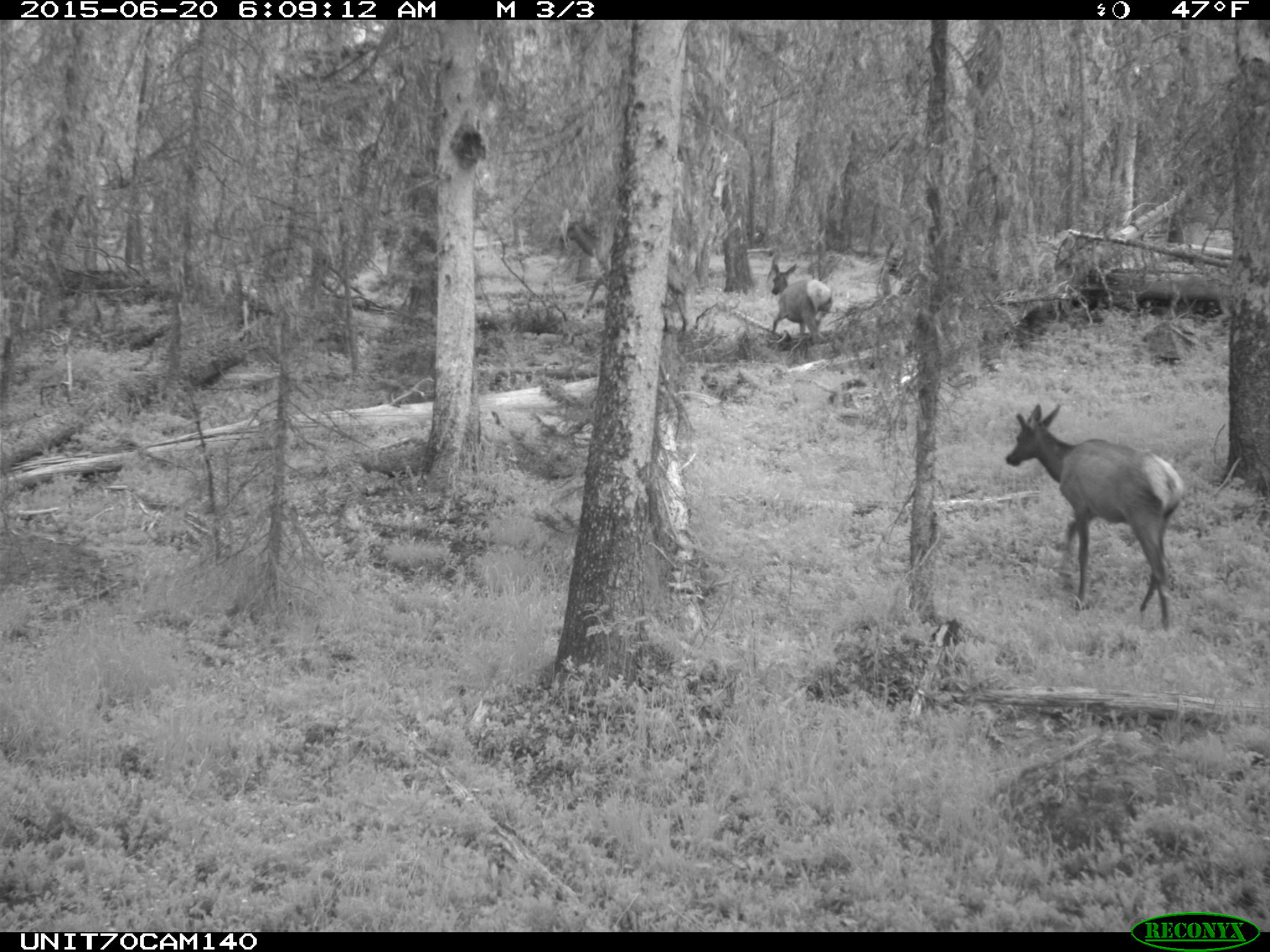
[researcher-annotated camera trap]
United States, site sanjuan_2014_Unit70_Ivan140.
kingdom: Animalia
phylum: Chordata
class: Mammalia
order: Artiodactyla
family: Cervidae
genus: Cervus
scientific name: Cervus elaphus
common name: red deer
Cervus elaphus (red deer).